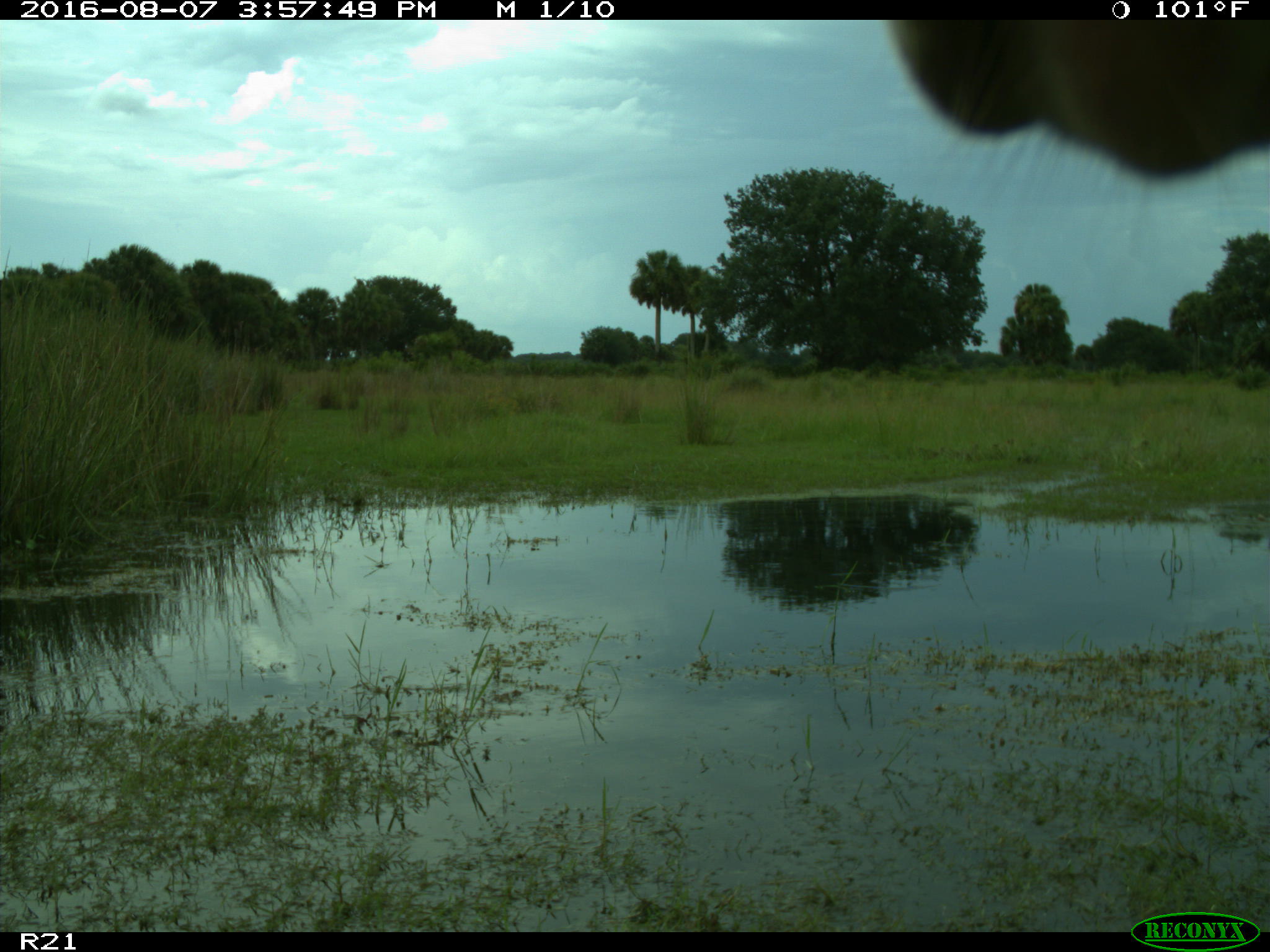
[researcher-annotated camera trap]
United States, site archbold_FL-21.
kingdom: Animalia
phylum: Chordata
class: Mammalia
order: Artiodactyla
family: Bovidae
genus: Bos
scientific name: Bos taurus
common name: domestic cow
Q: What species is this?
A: Bos taurus (domestic cow).